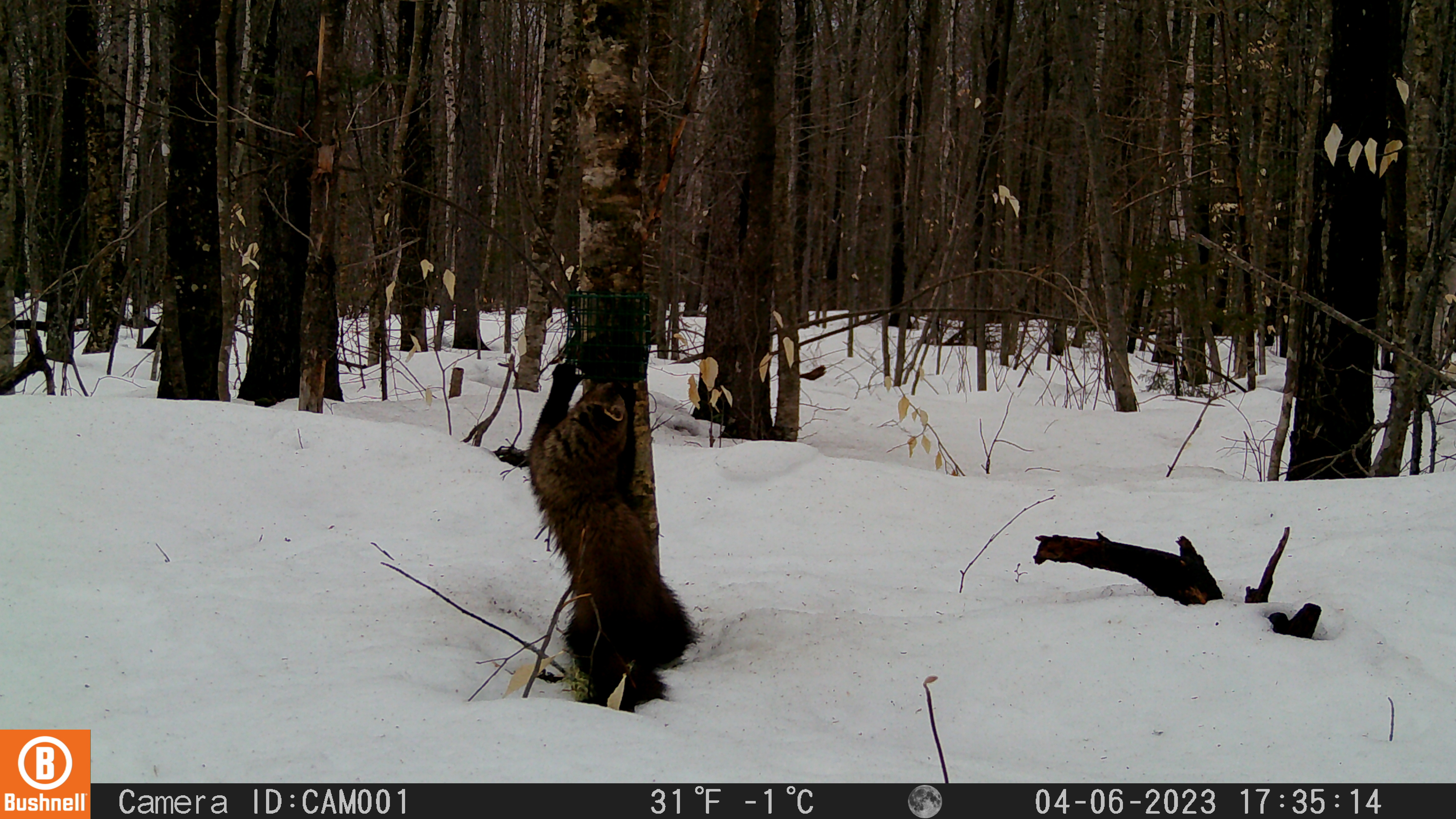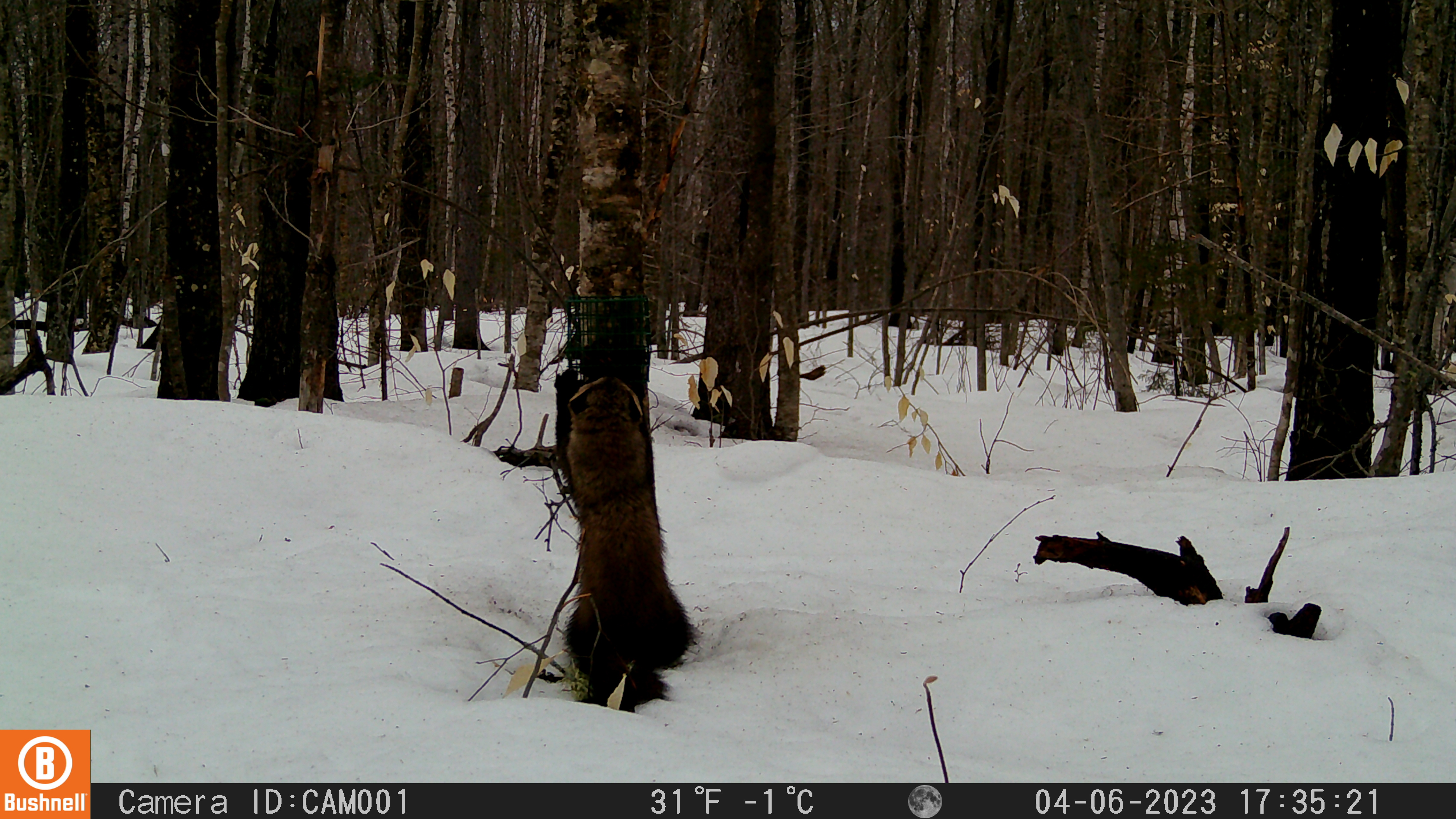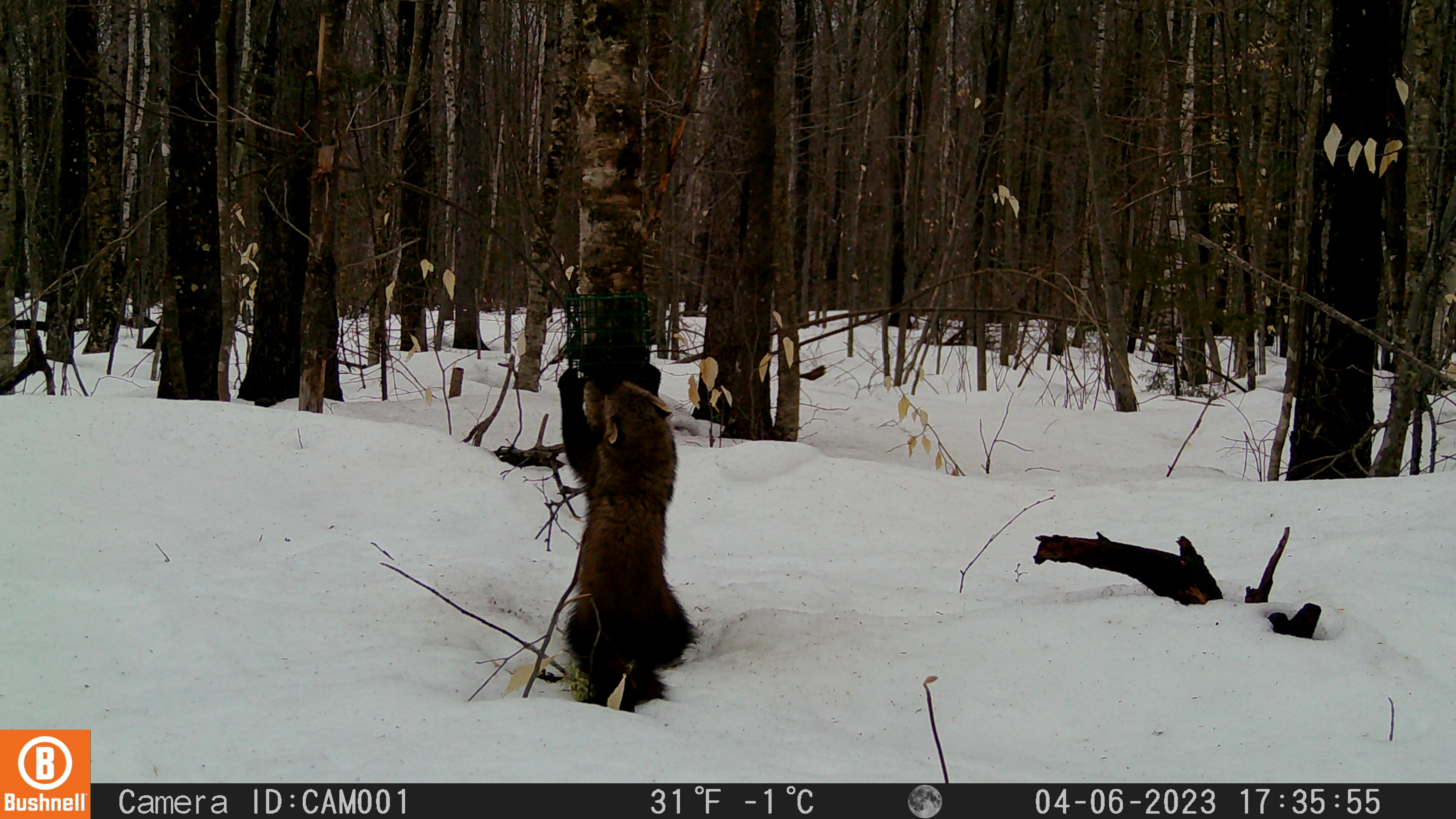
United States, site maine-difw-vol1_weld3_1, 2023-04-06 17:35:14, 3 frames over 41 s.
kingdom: Animalia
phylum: Chordata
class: Mammalia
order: Carnivora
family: Mustelidae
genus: Pekania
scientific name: Pekania pennanti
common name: fisher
Fisher (Pekania pennanti).